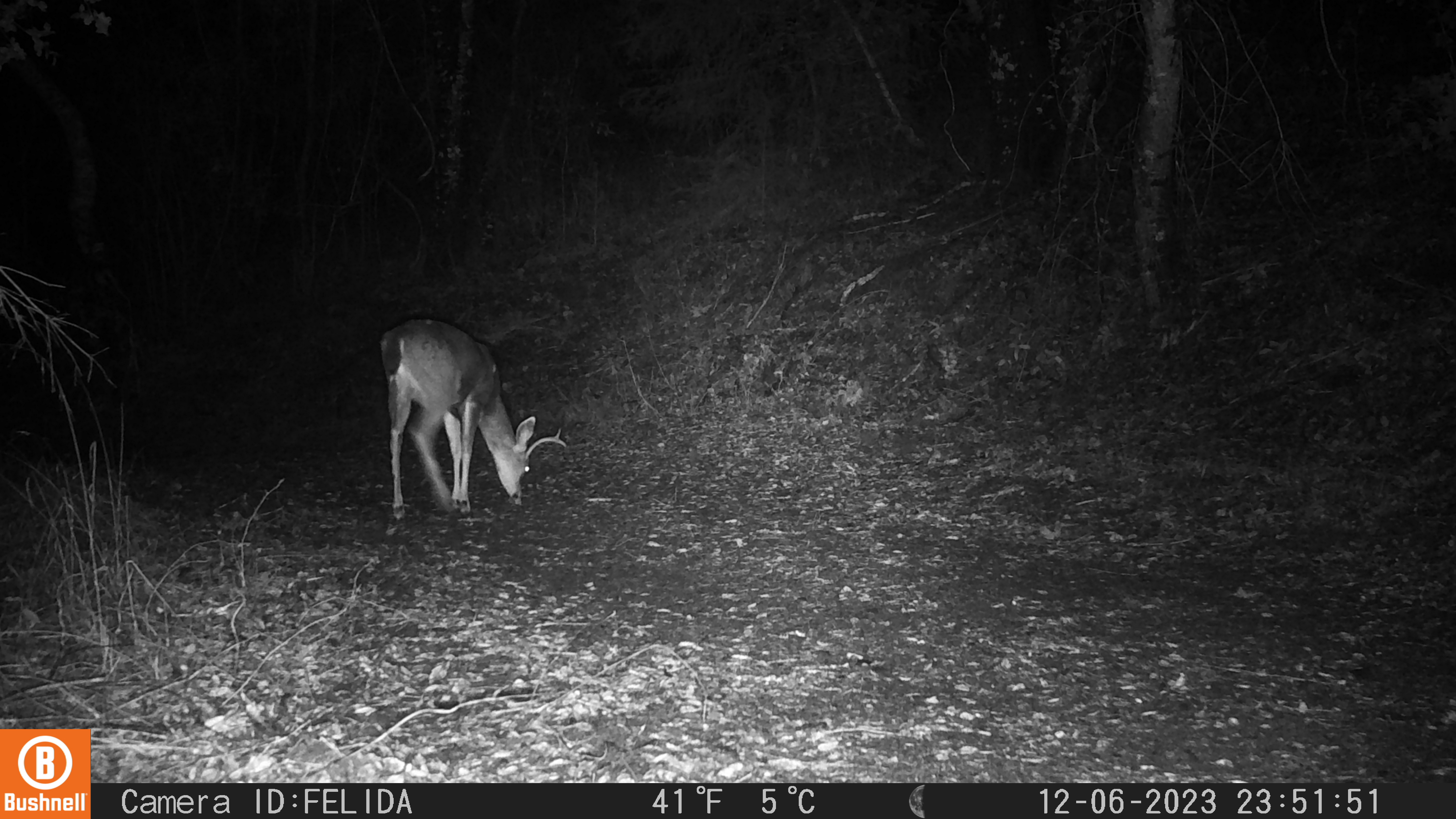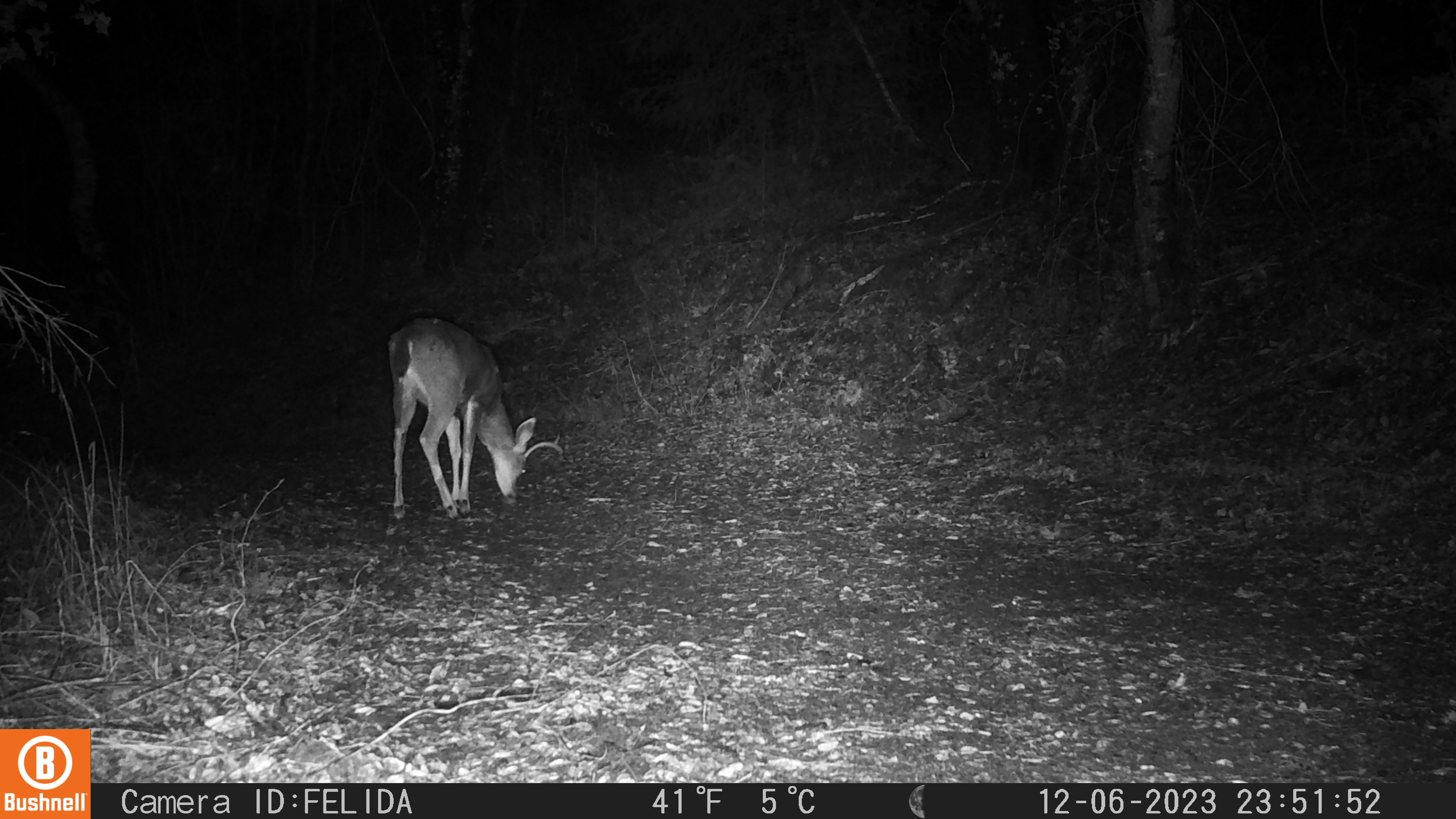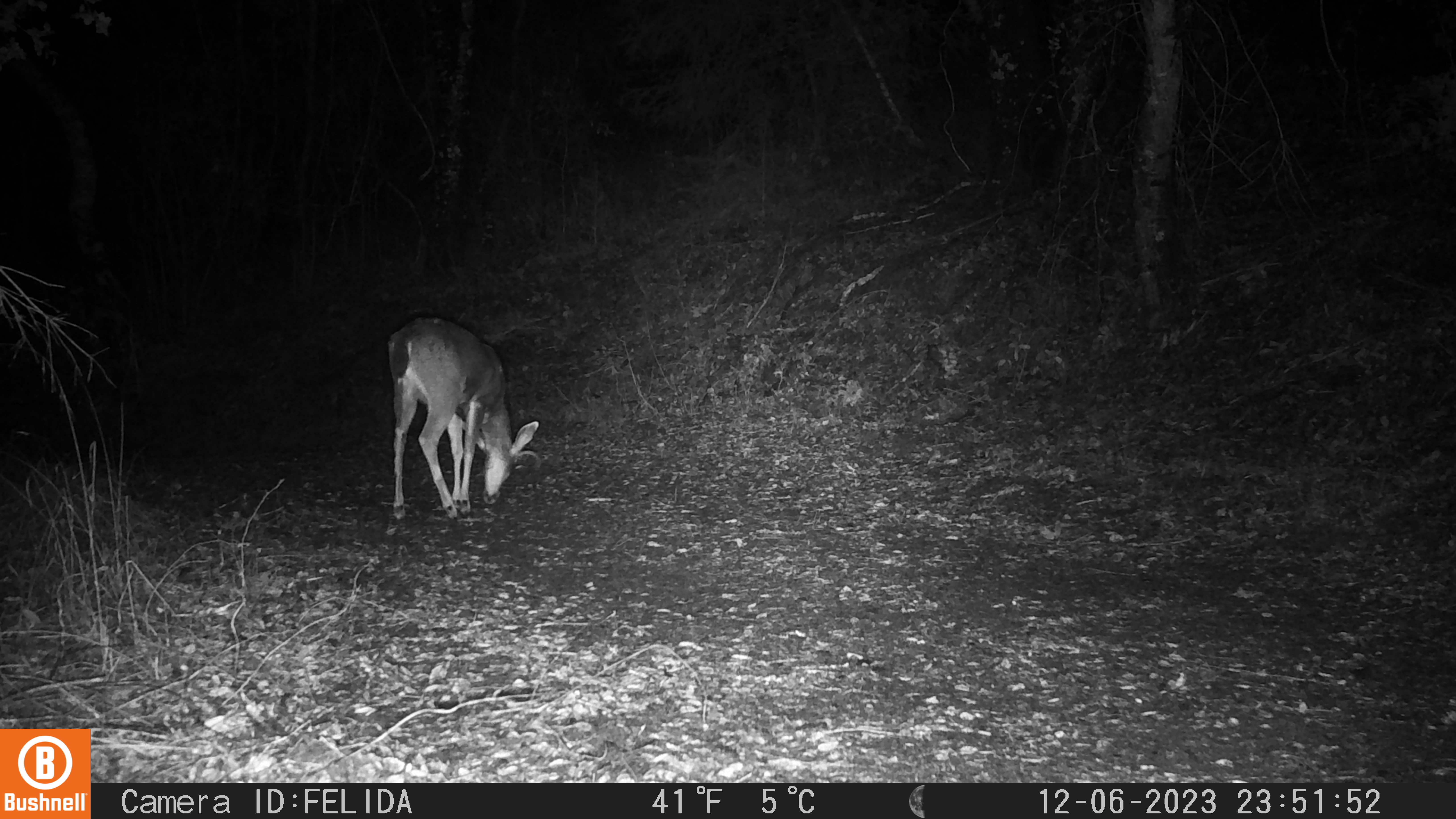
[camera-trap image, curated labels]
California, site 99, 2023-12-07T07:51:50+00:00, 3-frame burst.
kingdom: Animalia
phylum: Chordata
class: Mammalia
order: Artiodactyla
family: Cervidae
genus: Odocoileus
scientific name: Odocoileus hemionus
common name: mule deer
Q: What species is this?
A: Mule deer (Odocoileus hemionus).